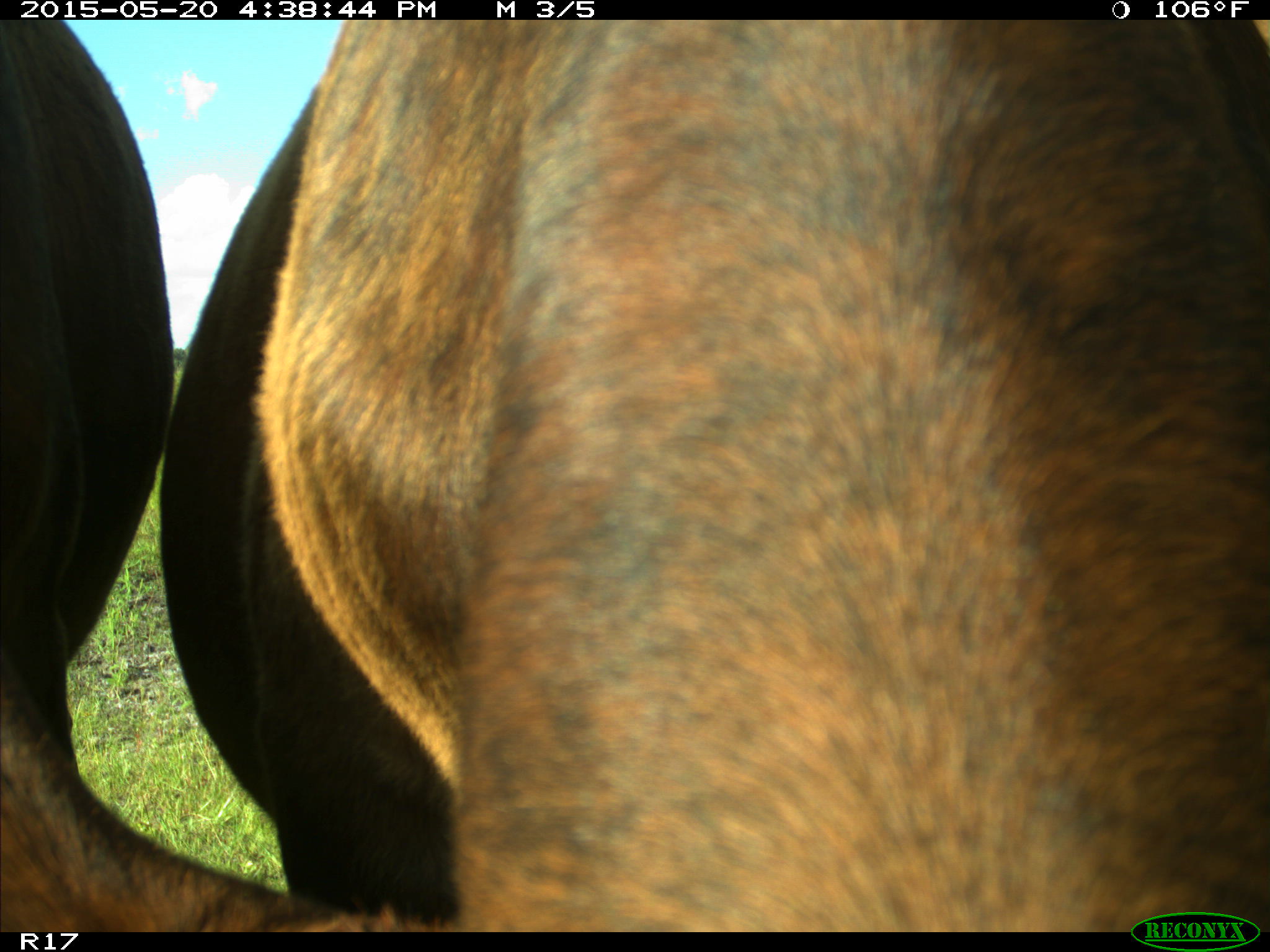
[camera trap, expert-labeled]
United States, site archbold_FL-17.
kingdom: Animalia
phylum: Chordata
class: Mammalia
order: Artiodactyla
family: Bovidae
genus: Bos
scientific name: Bos taurus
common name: domestic cow